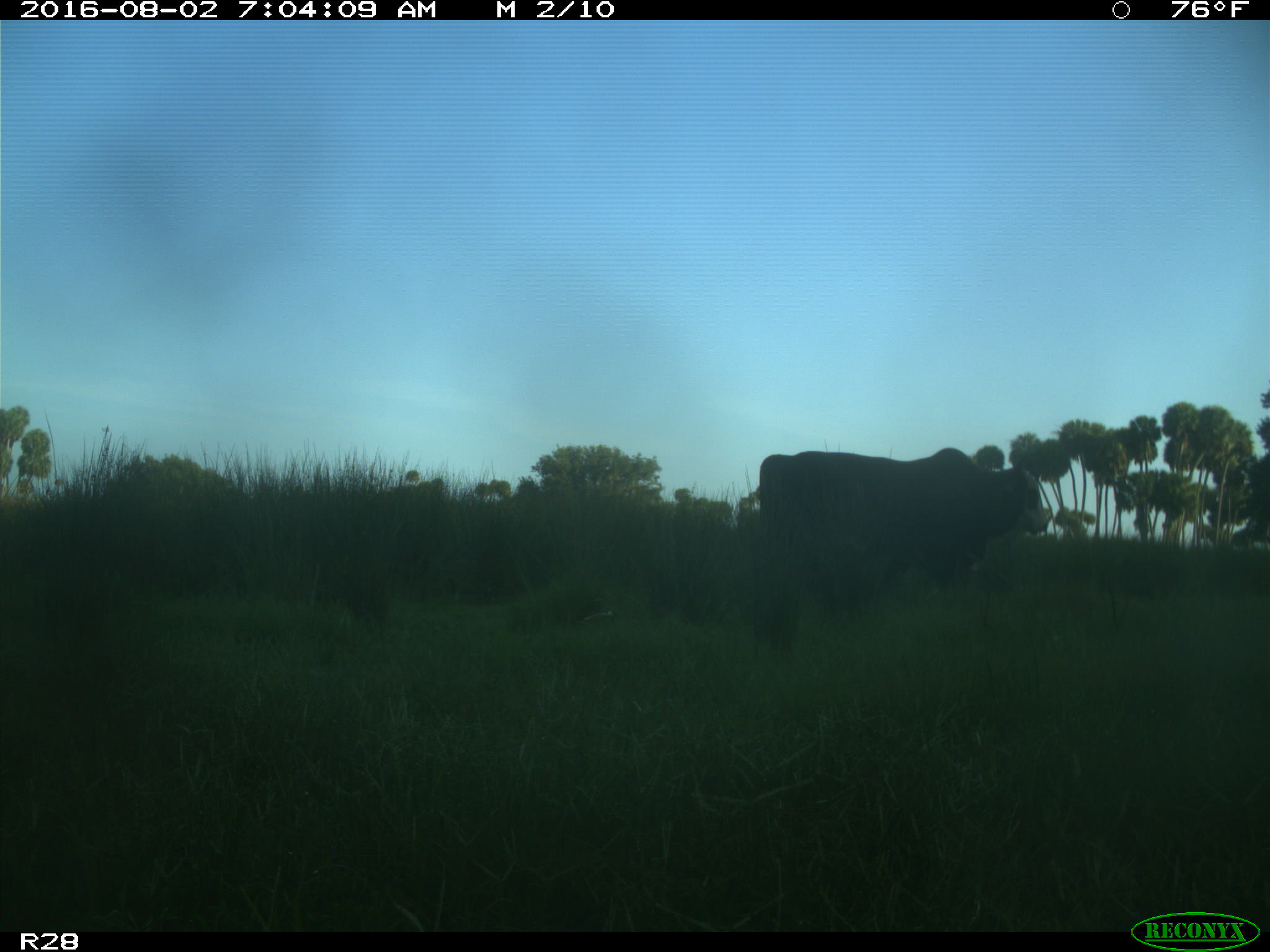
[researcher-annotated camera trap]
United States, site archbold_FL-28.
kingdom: Animalia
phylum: Chordata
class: Mammalia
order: Artiodactyla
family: Bovidae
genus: Bos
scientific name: Bos taurus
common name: domestic cow